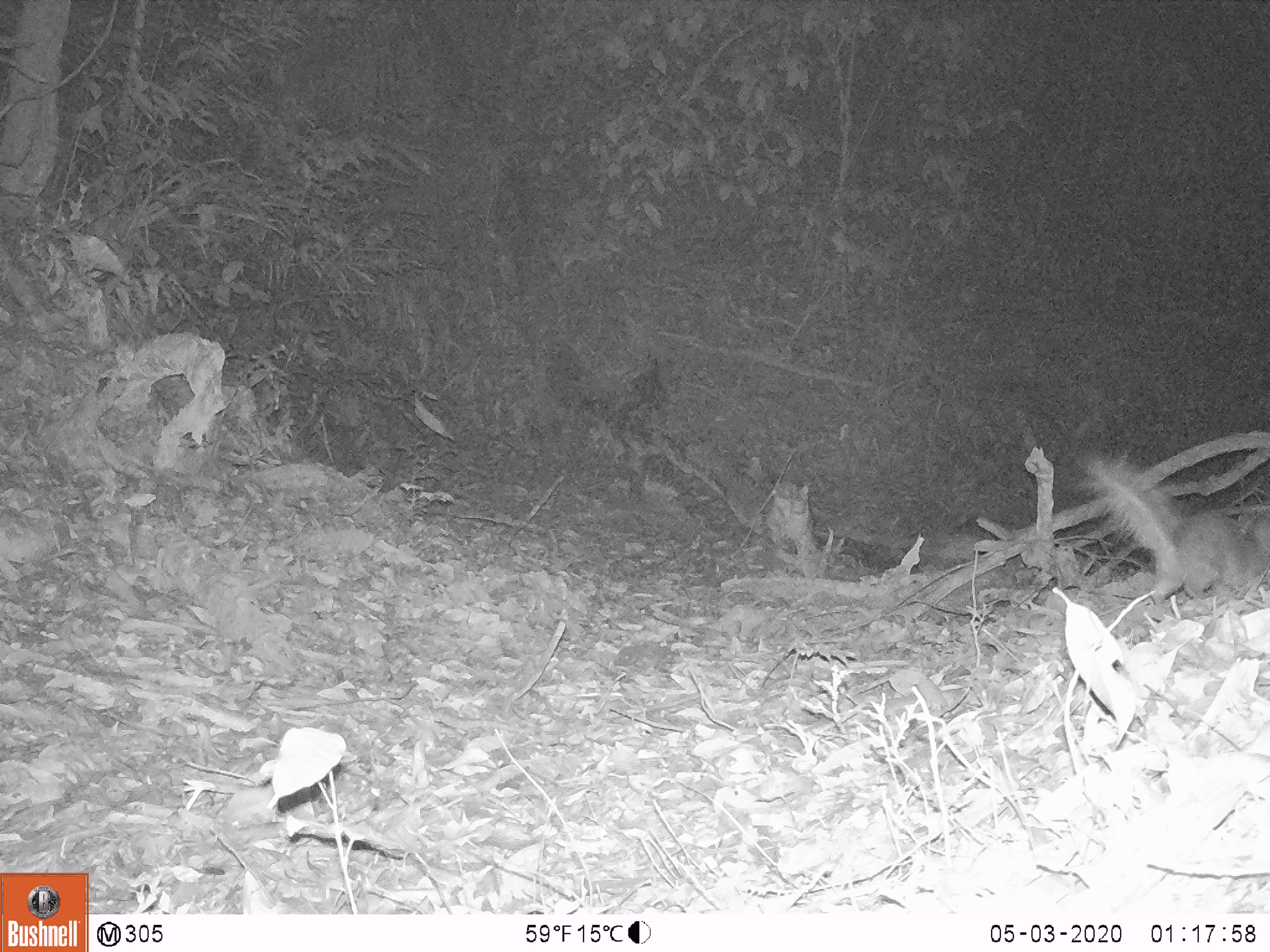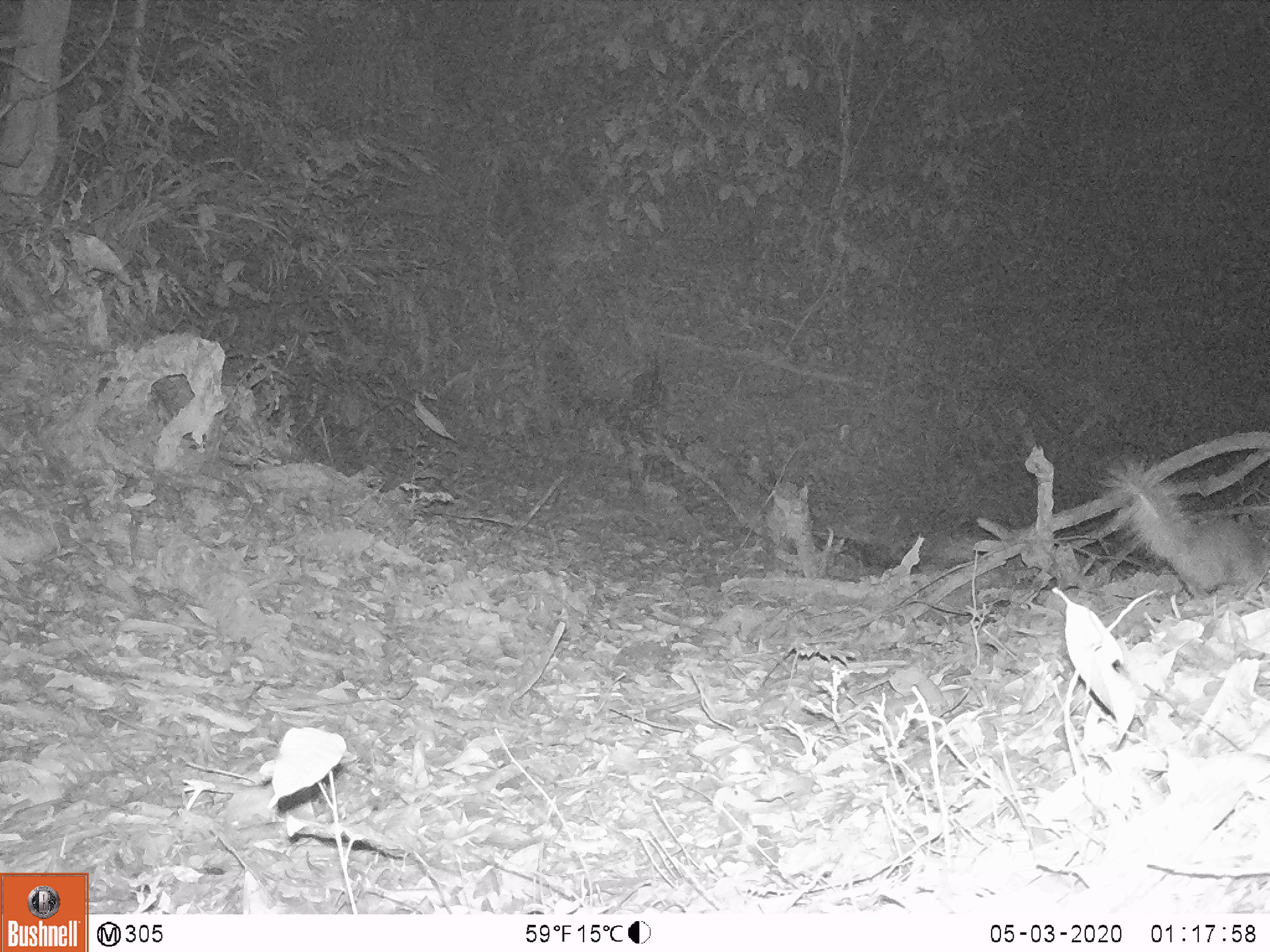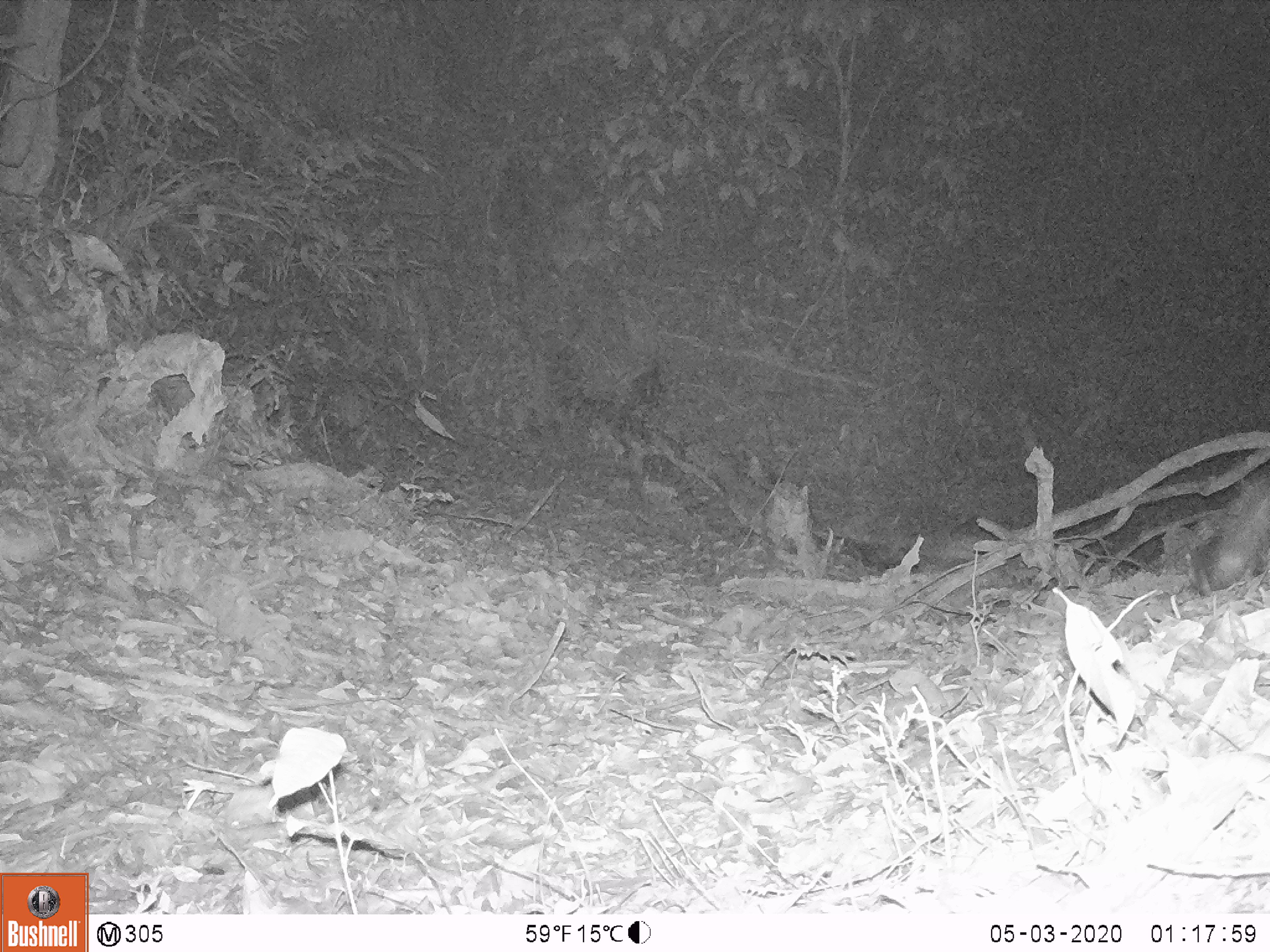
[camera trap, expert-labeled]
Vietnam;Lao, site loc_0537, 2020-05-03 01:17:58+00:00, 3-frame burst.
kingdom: Animalia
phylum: Chordata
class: Mammalia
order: Carnivora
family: Mustelidae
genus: Melogale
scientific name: Melogale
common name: ferret badger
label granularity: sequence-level